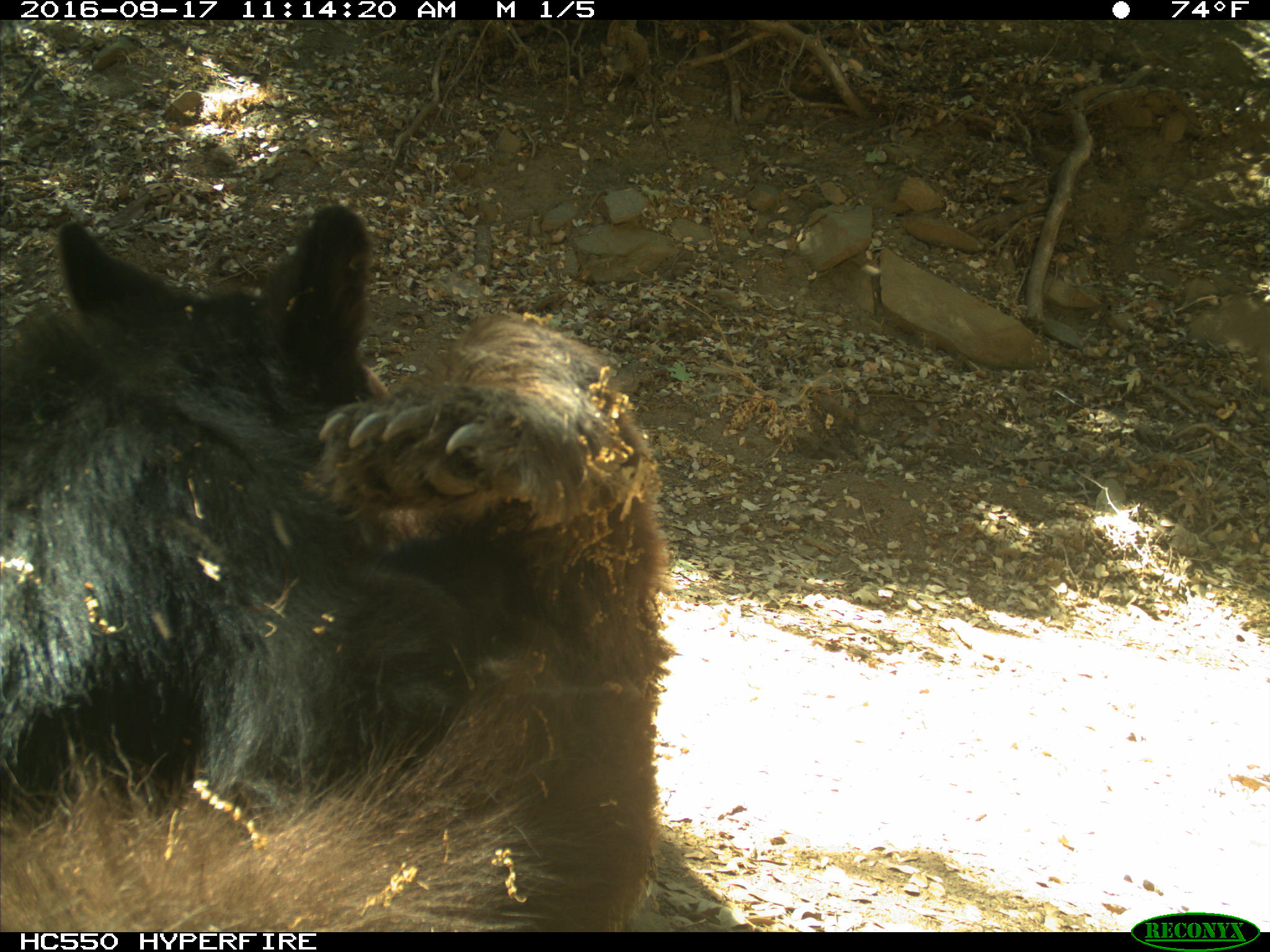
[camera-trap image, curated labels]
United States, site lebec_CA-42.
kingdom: Animalia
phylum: Chordata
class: Mammalia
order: Carnivora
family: Ursidae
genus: Ursus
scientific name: Ursus americanus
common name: american black bear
Ursus americanus (american black bear).